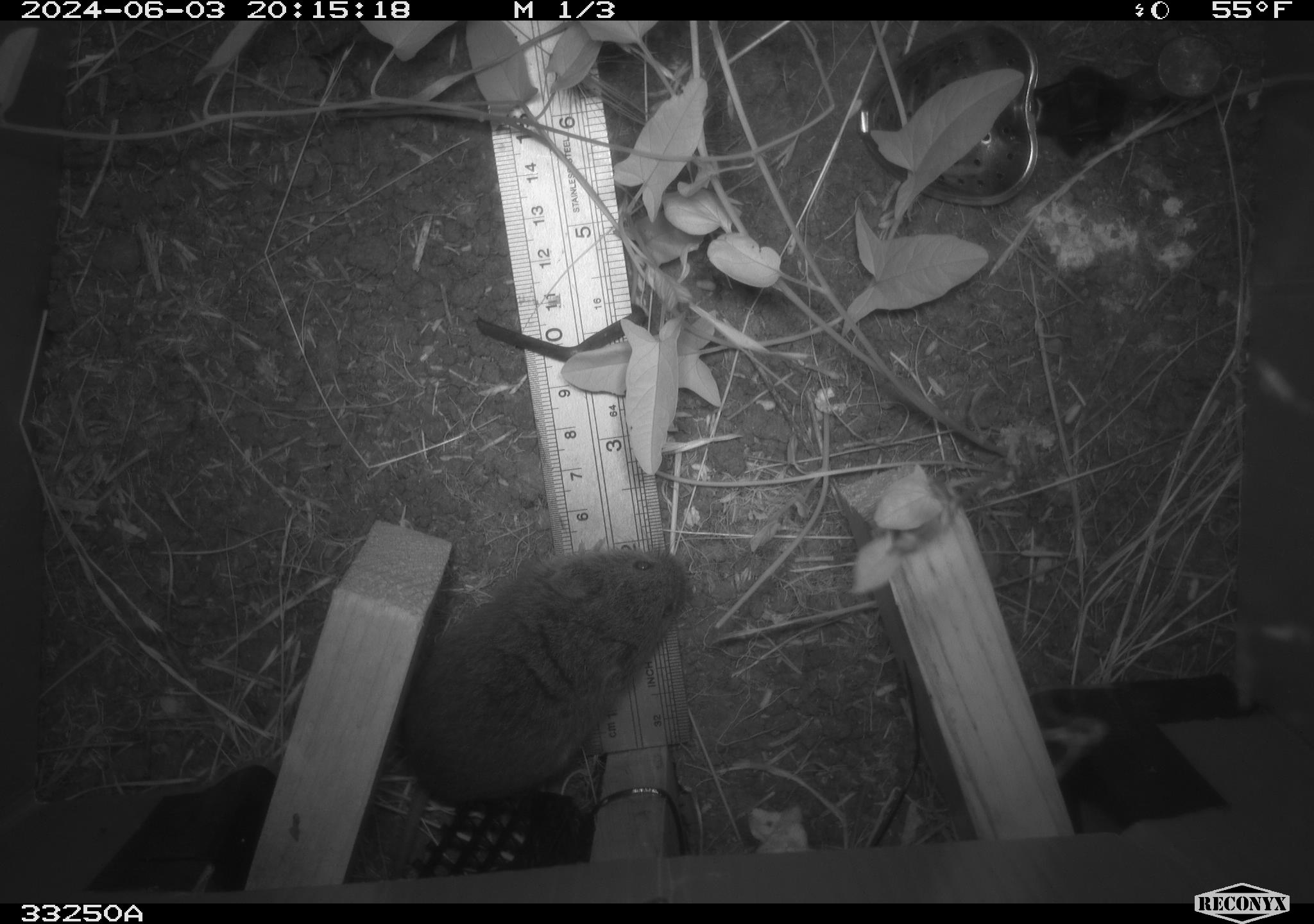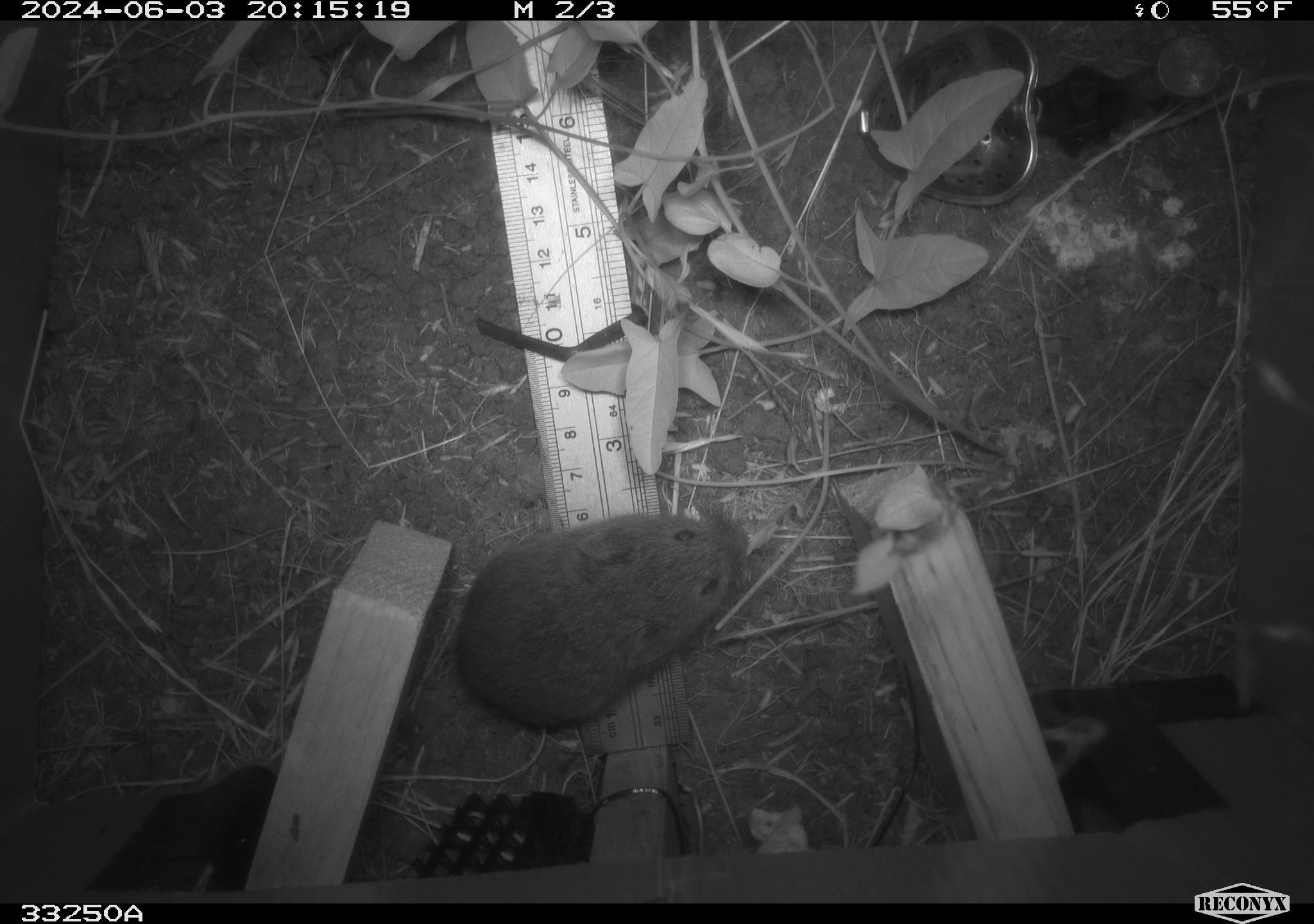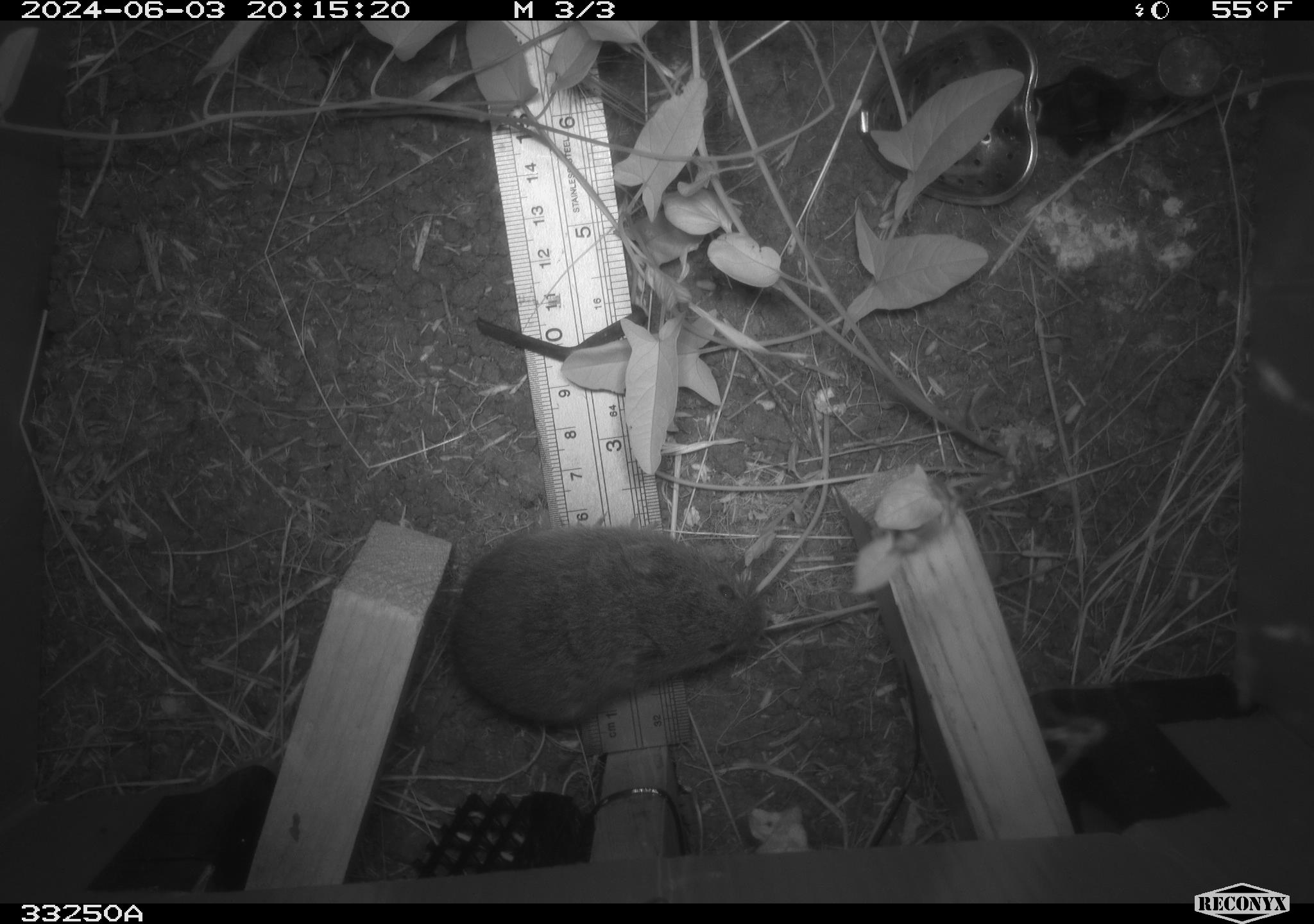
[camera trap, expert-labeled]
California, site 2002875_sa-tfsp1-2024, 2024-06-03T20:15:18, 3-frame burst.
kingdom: Animalia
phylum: Chordata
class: Mammalia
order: Rodentia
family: Cricetidae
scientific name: Arvicolinae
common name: voles, lemmings, and muskrats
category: arvicolinae subfamily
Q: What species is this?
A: Arvicolinae subfamily (voles, lemmings, and muskrats) (Arvicolinae).